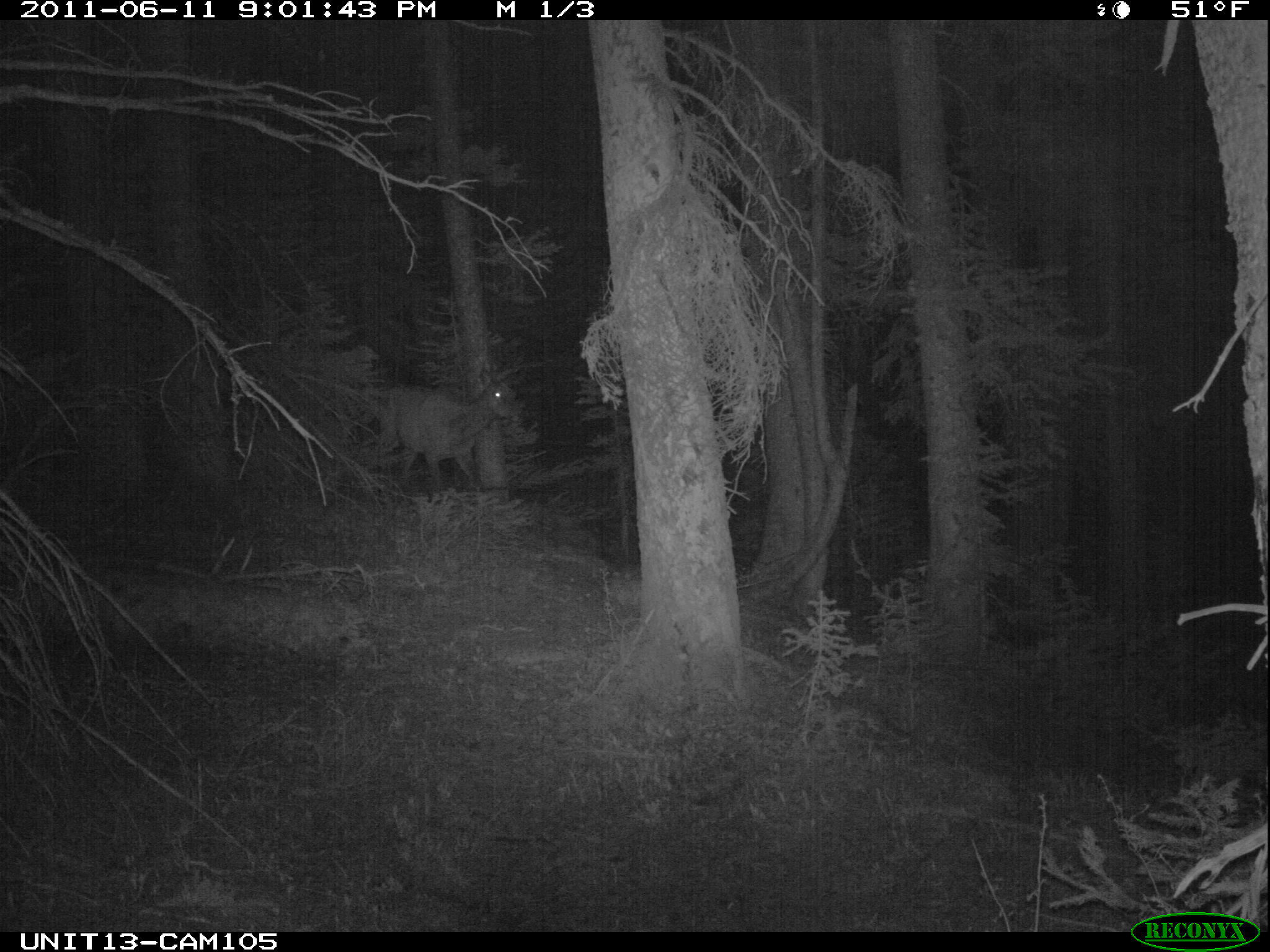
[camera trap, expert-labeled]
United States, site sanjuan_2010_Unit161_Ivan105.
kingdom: Animalia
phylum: Chordata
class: Mammalia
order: Artiodactyla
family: Cervidae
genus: Cervus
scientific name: Cervus elaphus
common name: red deer